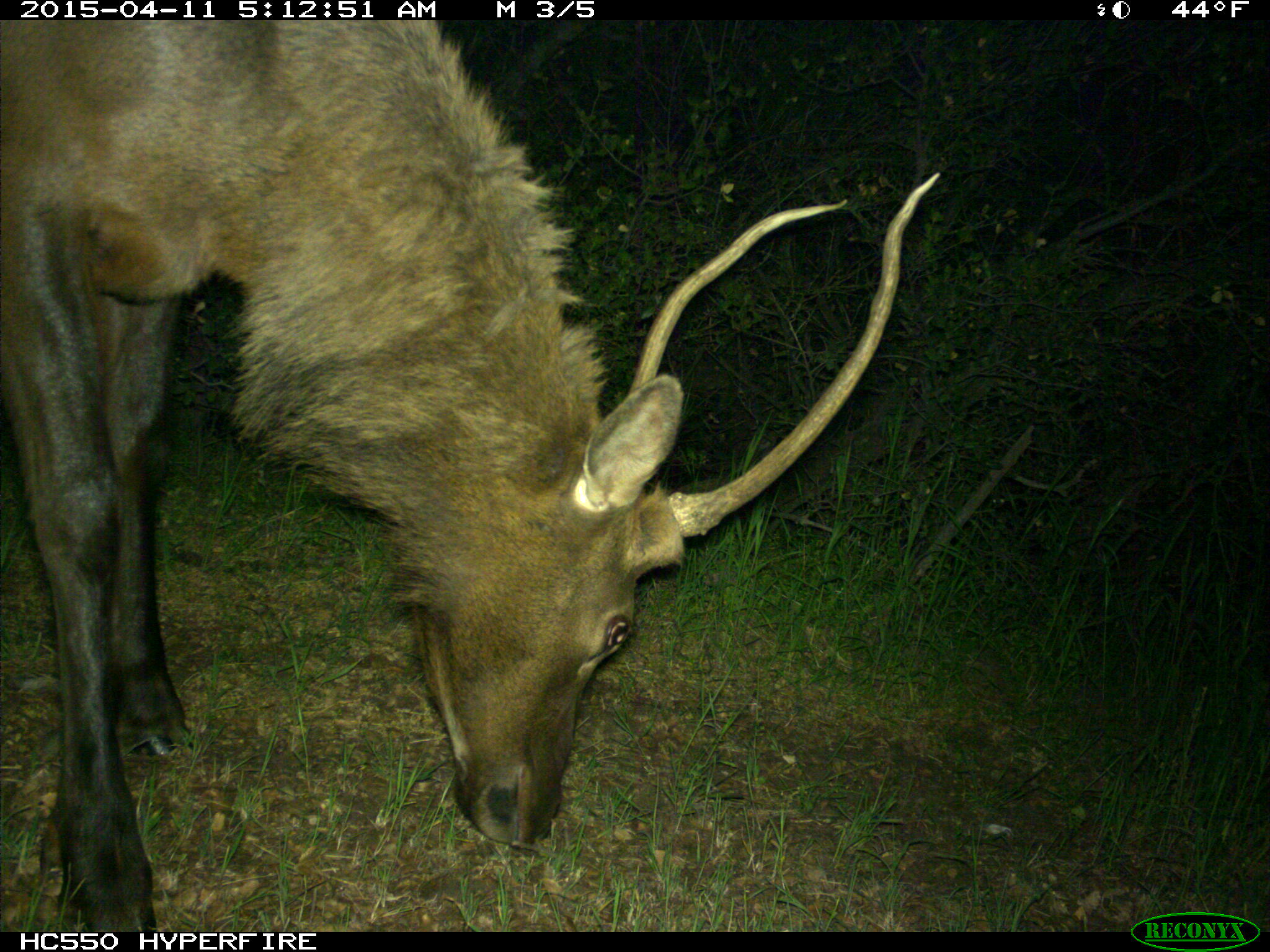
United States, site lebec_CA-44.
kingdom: Animalia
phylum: Chordata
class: Mammalia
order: Artiodactyla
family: Cervidae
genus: Cervus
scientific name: Cervus canadensis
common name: elk